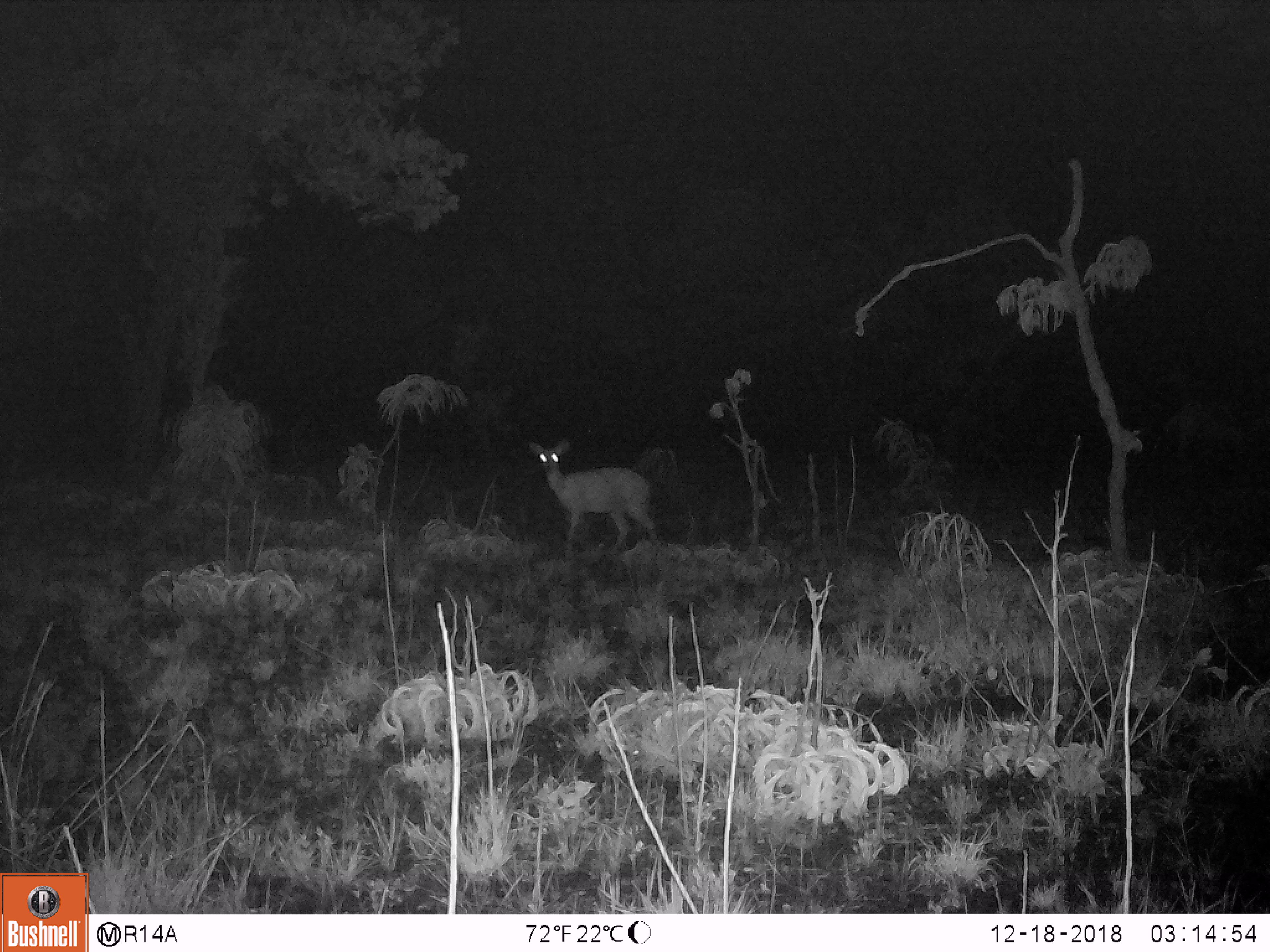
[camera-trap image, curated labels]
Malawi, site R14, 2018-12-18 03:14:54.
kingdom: Animalia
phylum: Chordata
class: Mammalia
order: Artiodactyla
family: Bovidae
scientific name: Antilopinae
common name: small antelope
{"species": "small antelope (Antilopinae)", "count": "1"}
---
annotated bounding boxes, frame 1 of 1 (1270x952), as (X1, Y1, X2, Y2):
small antelope: (528, 438, 663, 557)